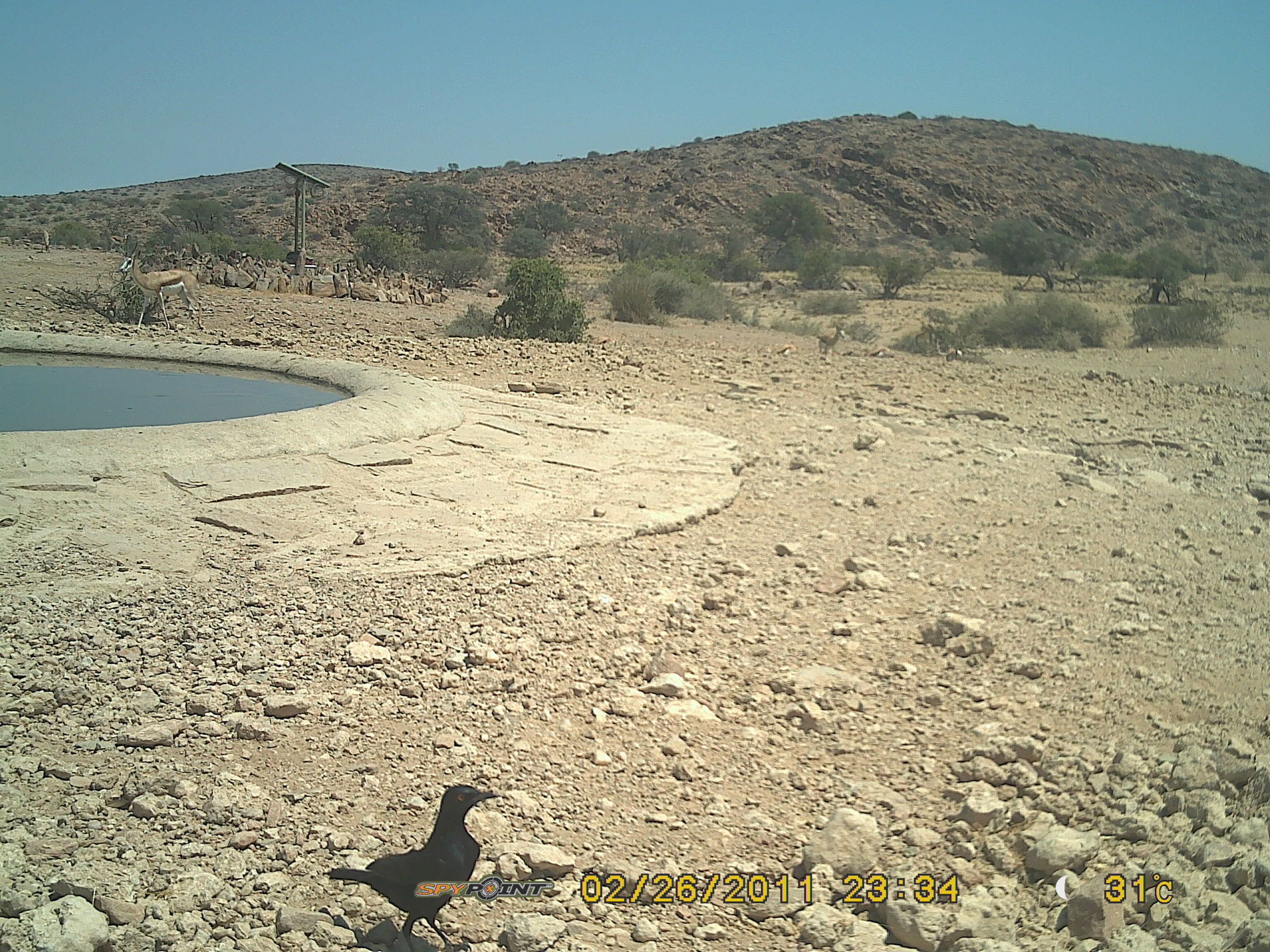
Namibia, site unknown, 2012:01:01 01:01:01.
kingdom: Animalia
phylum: Chordata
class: Aves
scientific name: Aves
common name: birds